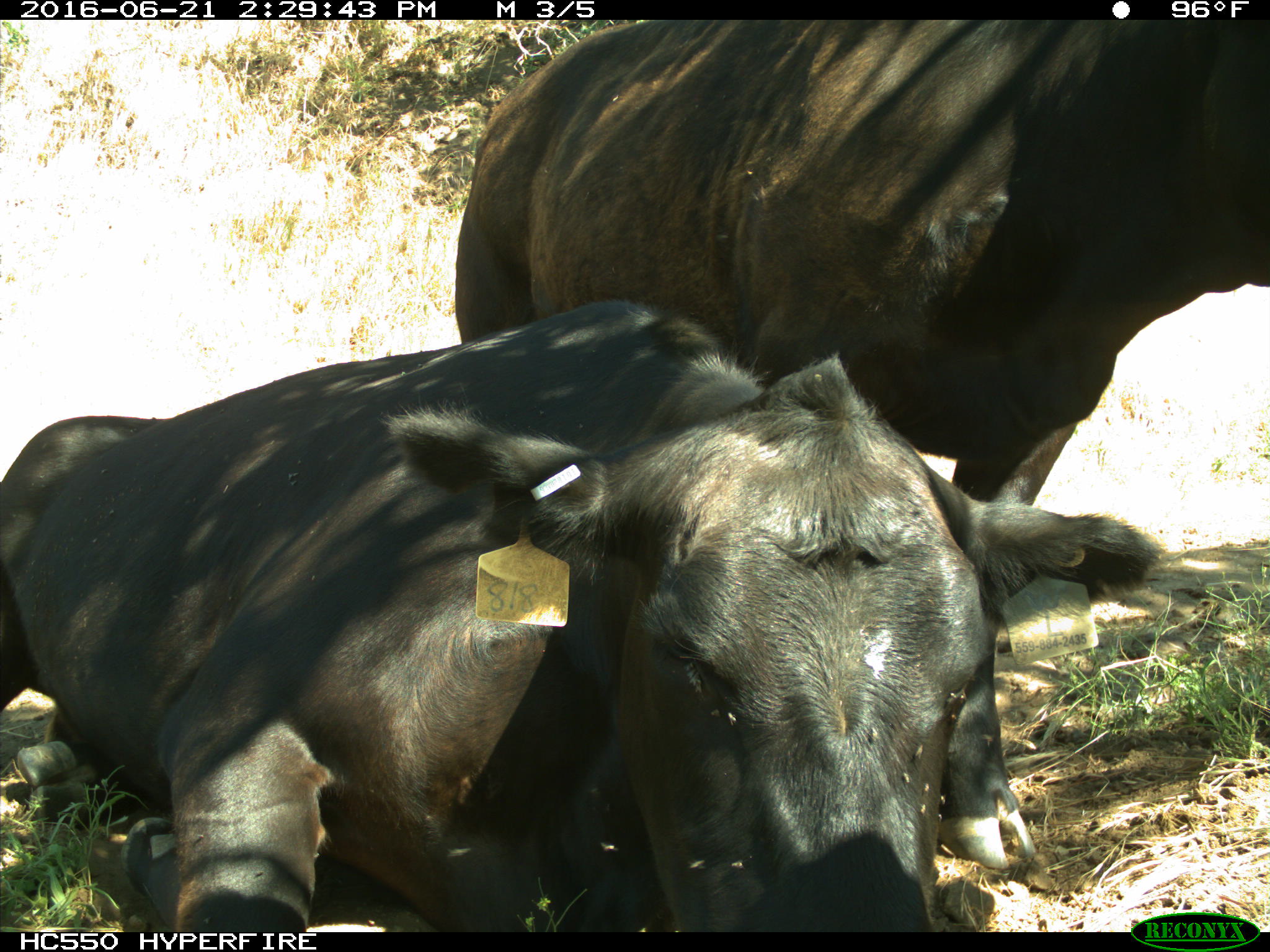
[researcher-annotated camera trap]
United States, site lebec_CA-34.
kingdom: Animalia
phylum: Chordata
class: Mammalia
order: Artiodactyla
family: Bovidae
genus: Bos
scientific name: Bos taurus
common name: domestic cow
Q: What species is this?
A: Bos taurus (domestic cow).